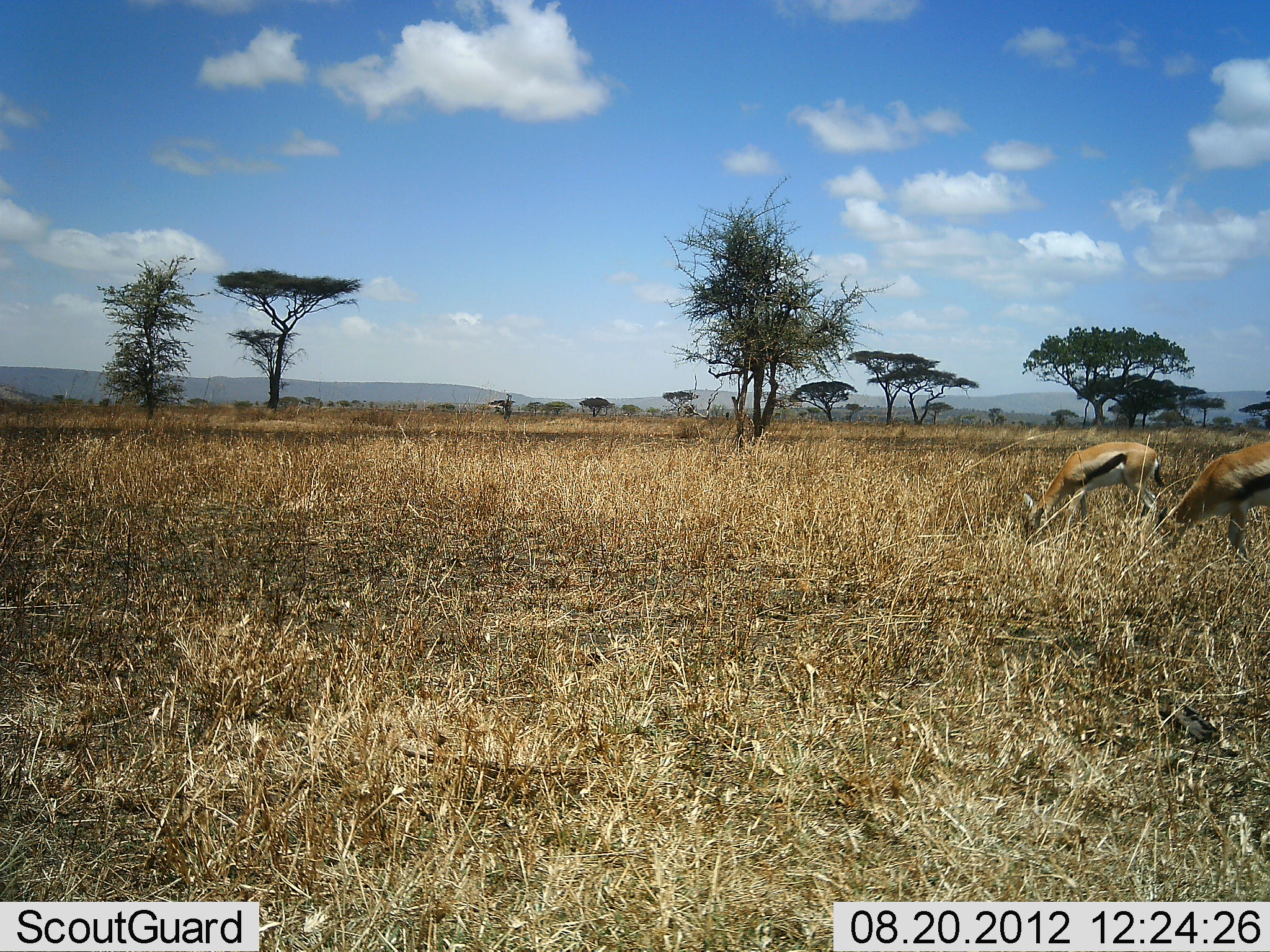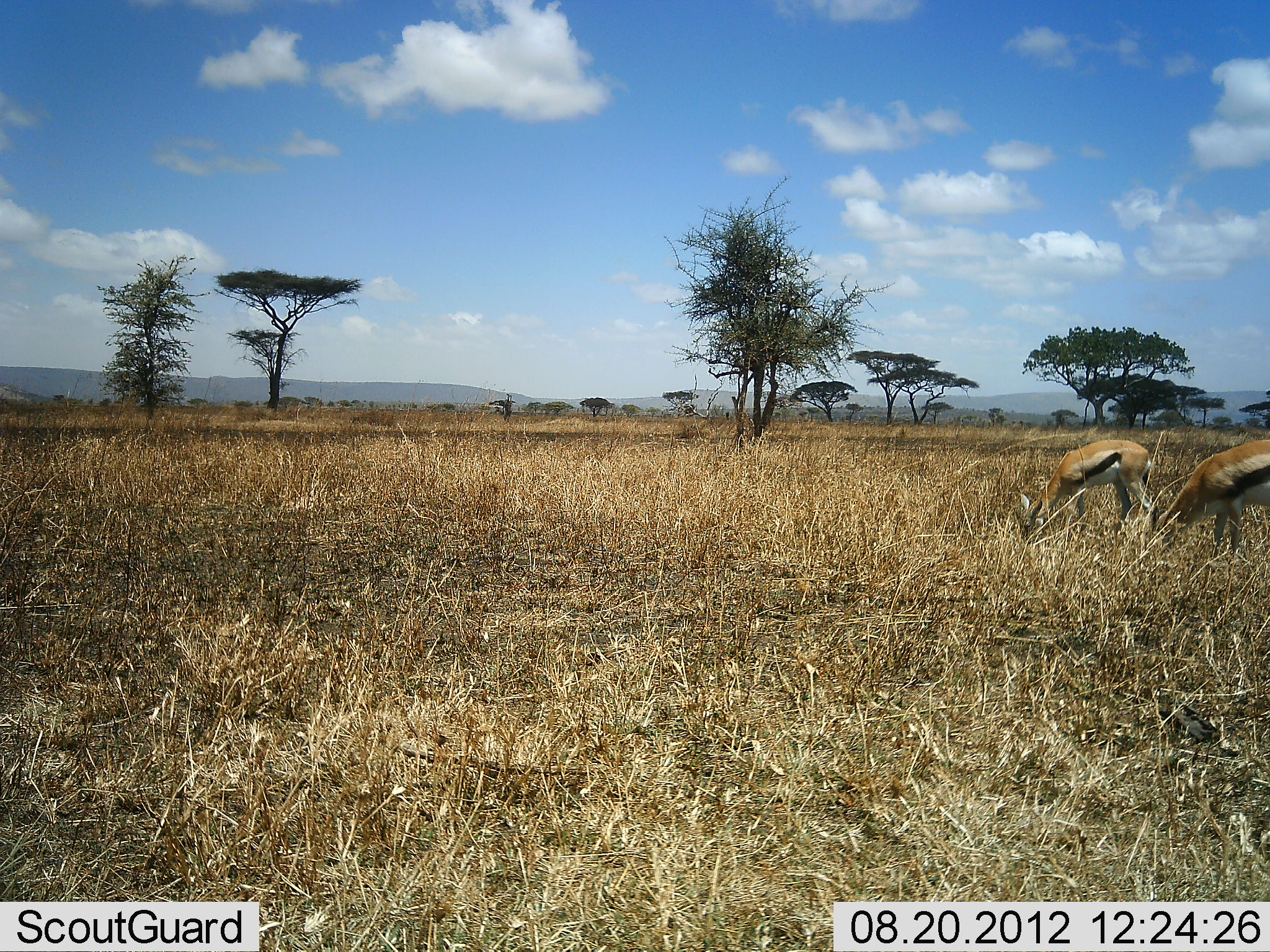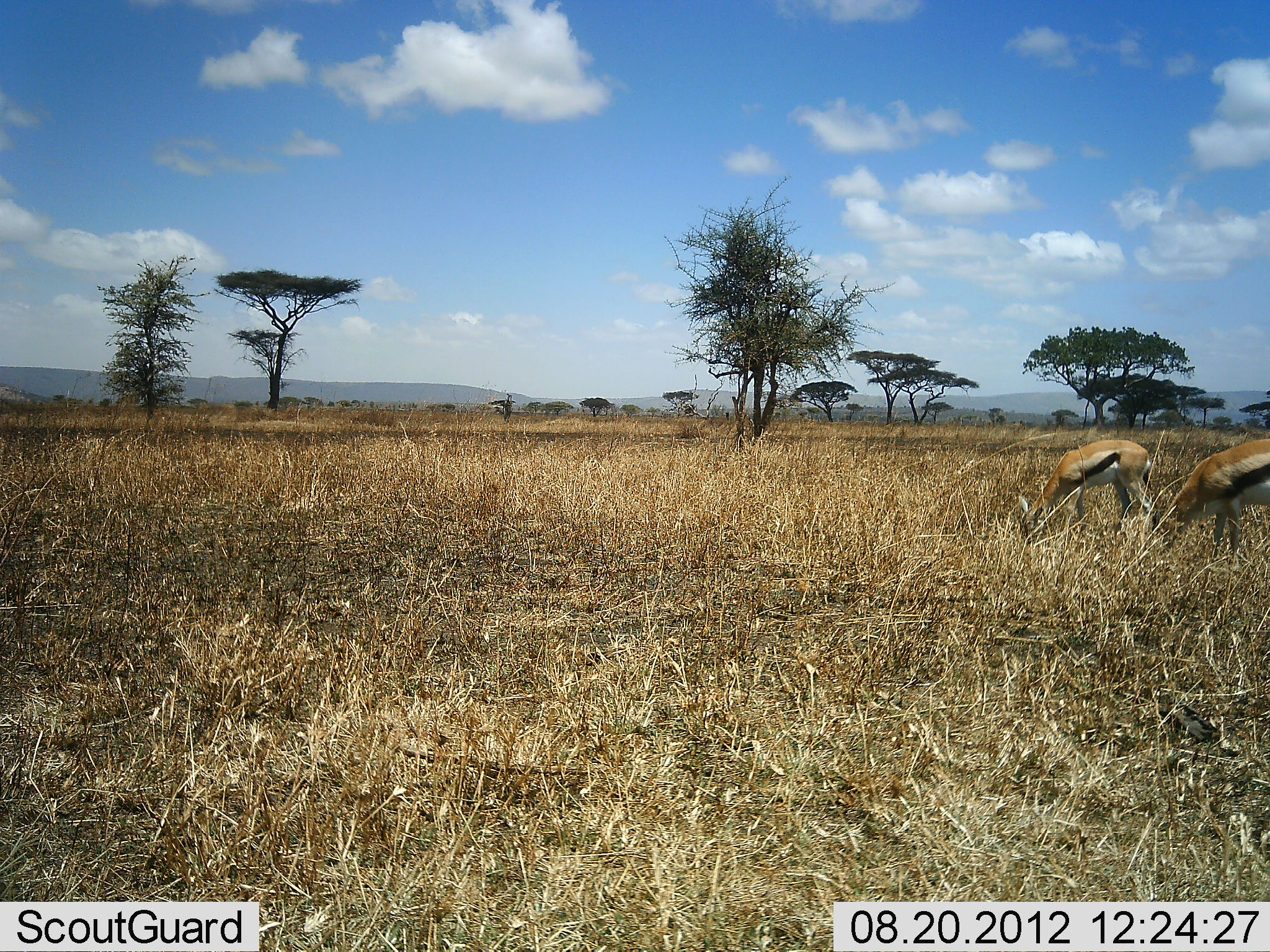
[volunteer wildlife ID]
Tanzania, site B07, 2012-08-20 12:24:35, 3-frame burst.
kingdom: Animalia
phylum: Chordata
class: Mammalia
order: Artiodactyla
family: Bovidae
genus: Eudorcas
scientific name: Eudorcas thomsonii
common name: thomson's gazelle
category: gazellethomsons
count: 2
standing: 0%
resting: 0%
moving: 0%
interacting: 0%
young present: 0%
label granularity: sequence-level